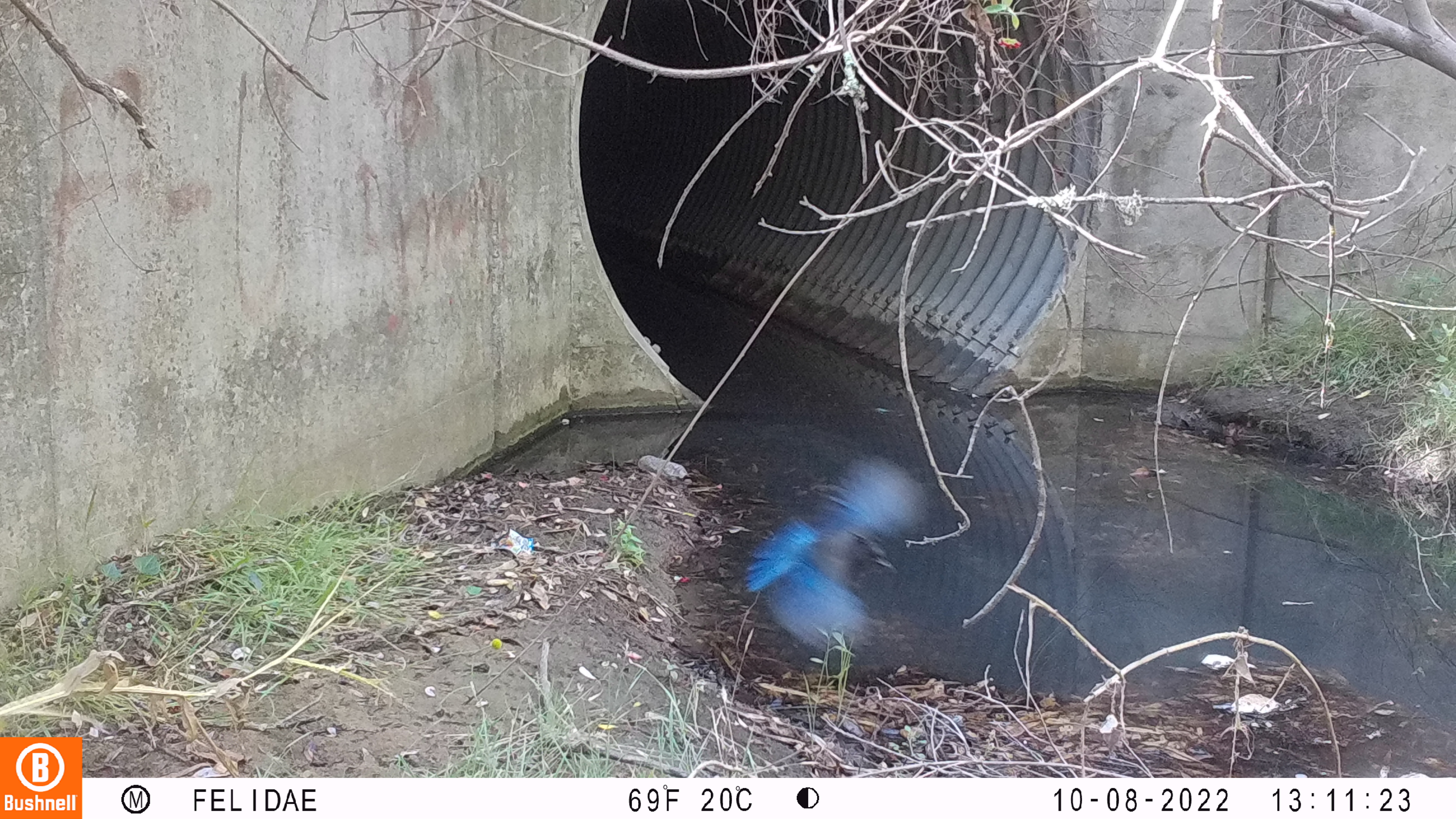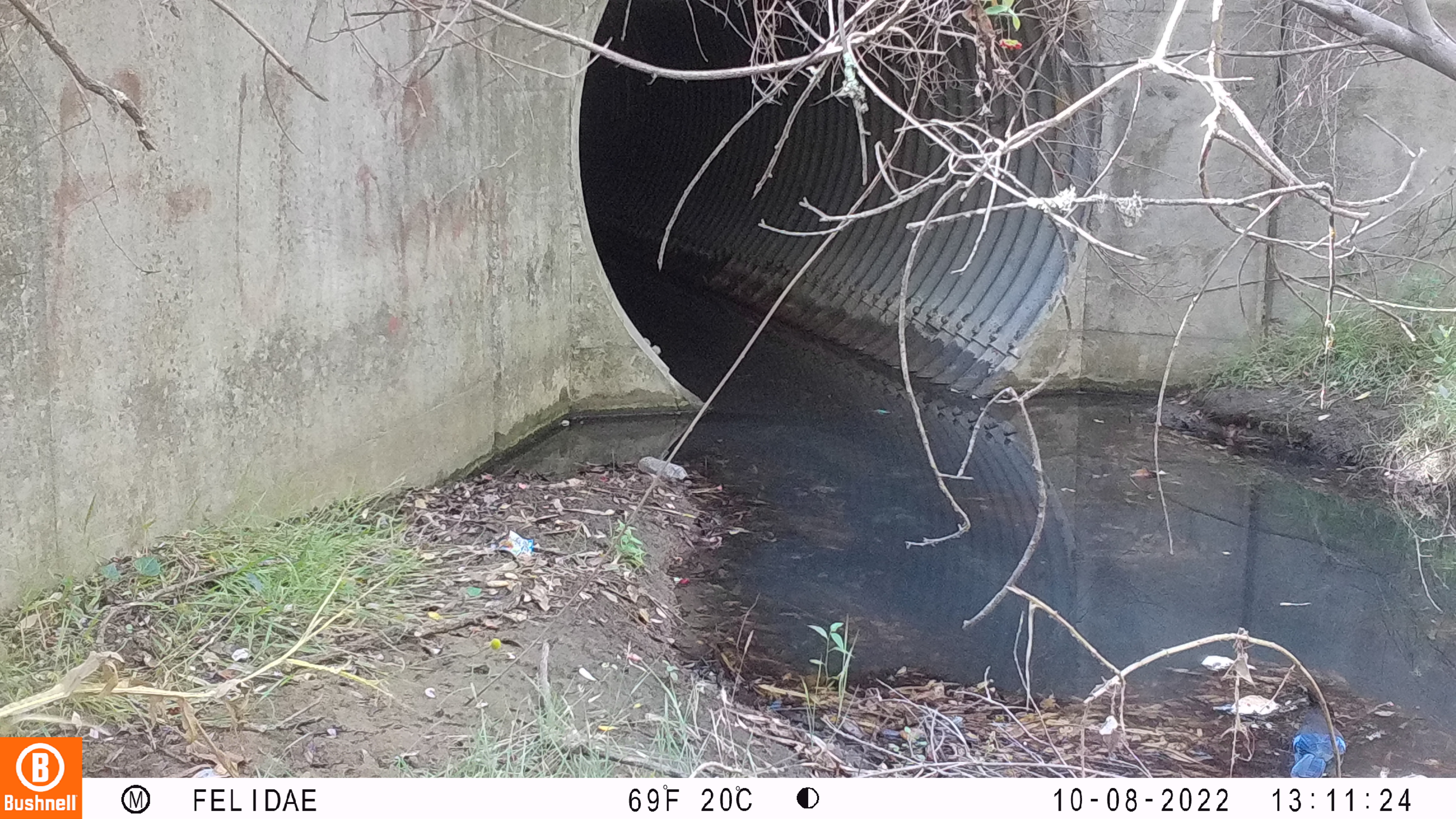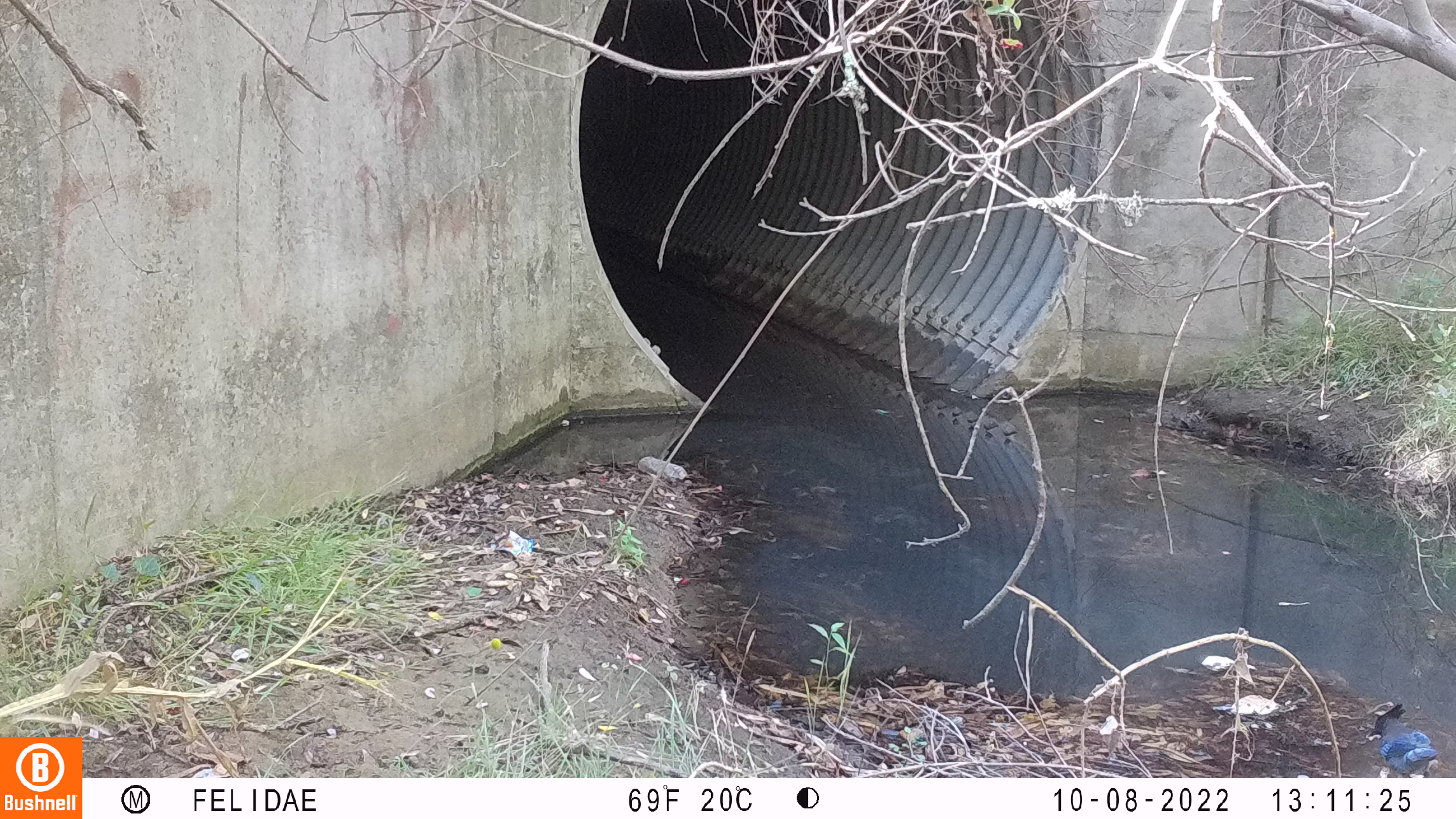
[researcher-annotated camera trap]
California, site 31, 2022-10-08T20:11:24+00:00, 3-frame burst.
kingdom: Animalia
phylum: Chordata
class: Aves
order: Passeriformes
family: Corvidae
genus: Cyanocitta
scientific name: Cyanocitta stelleri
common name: steller's jay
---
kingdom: Animalia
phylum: Chordata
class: Aves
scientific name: Aves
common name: bird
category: unknown bird